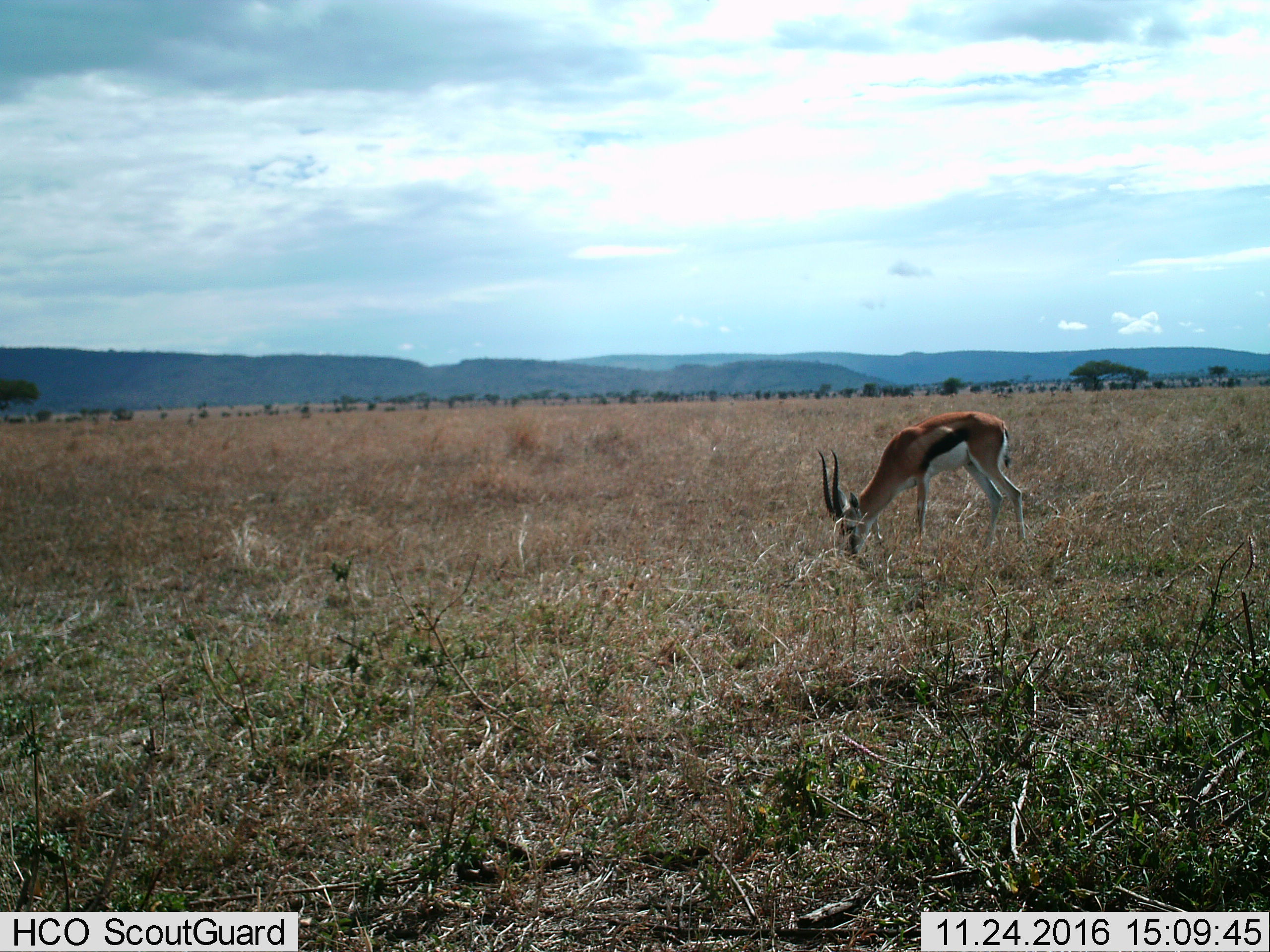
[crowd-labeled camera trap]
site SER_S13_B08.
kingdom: Animalia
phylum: Chordata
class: Mammalia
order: Artiodactyla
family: Bovidae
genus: Eudorcas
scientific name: Eudorcas thomsonii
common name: thomson's gazelle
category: gazellethomsons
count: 1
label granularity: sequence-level